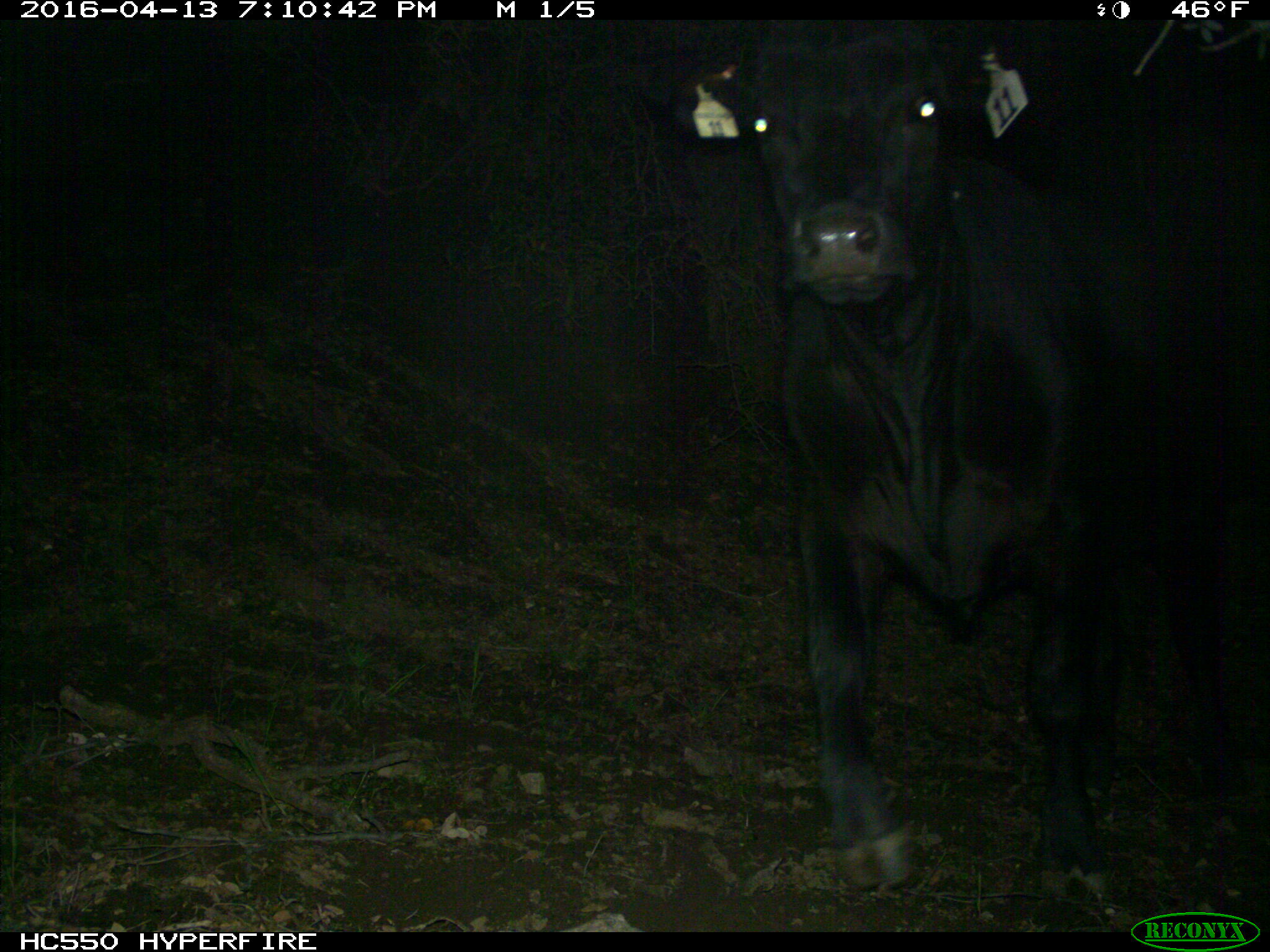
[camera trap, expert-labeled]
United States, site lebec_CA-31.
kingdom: Animalia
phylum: Chordata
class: Mammalia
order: Artiodactyla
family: Bovidae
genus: Bos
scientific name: Bos taurus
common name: domestic cow